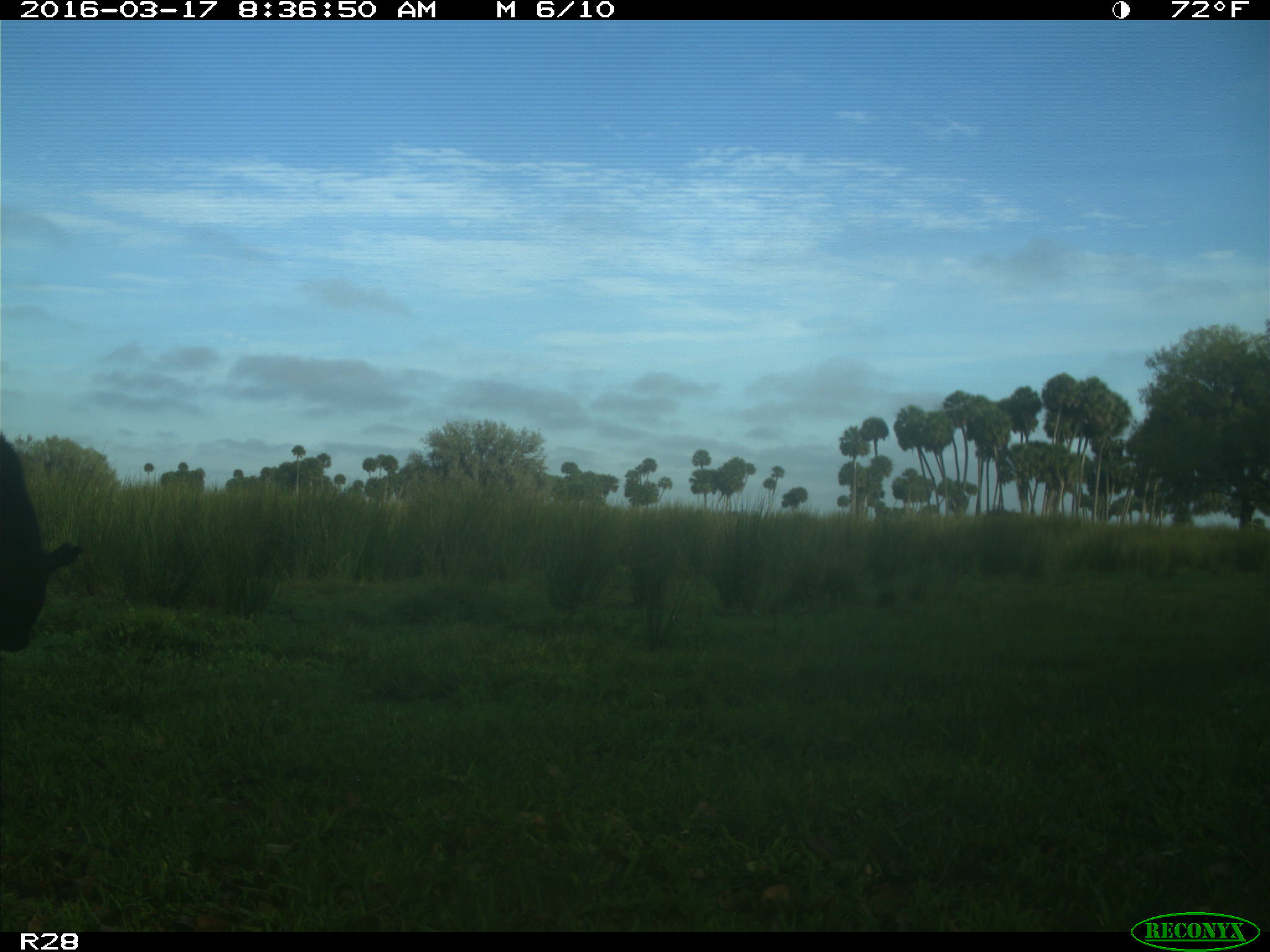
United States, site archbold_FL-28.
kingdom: Animalia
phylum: Chordata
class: Mammalia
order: Artiodactyla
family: Bovidae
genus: Bos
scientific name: Bos taurus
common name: domestic cow